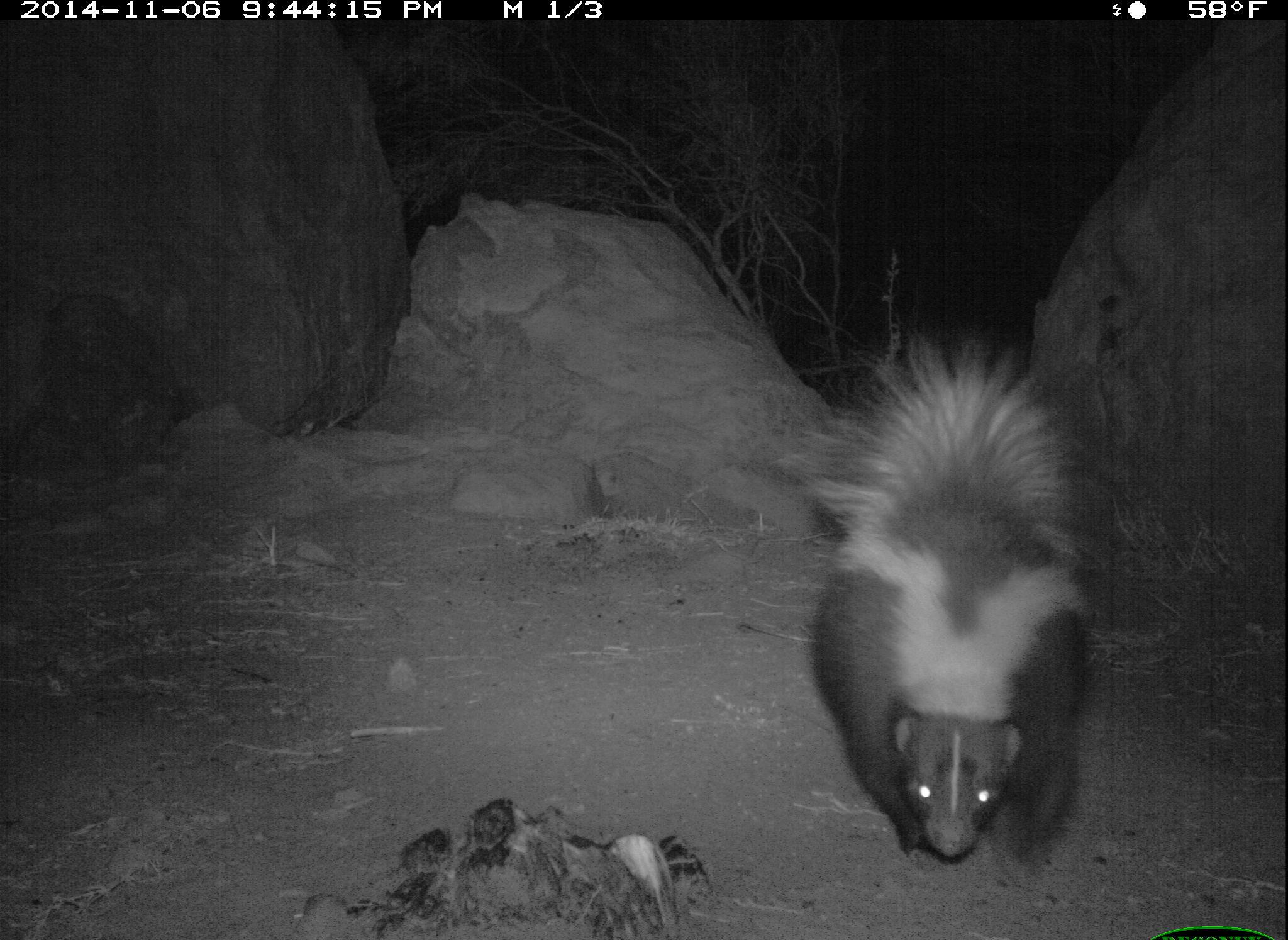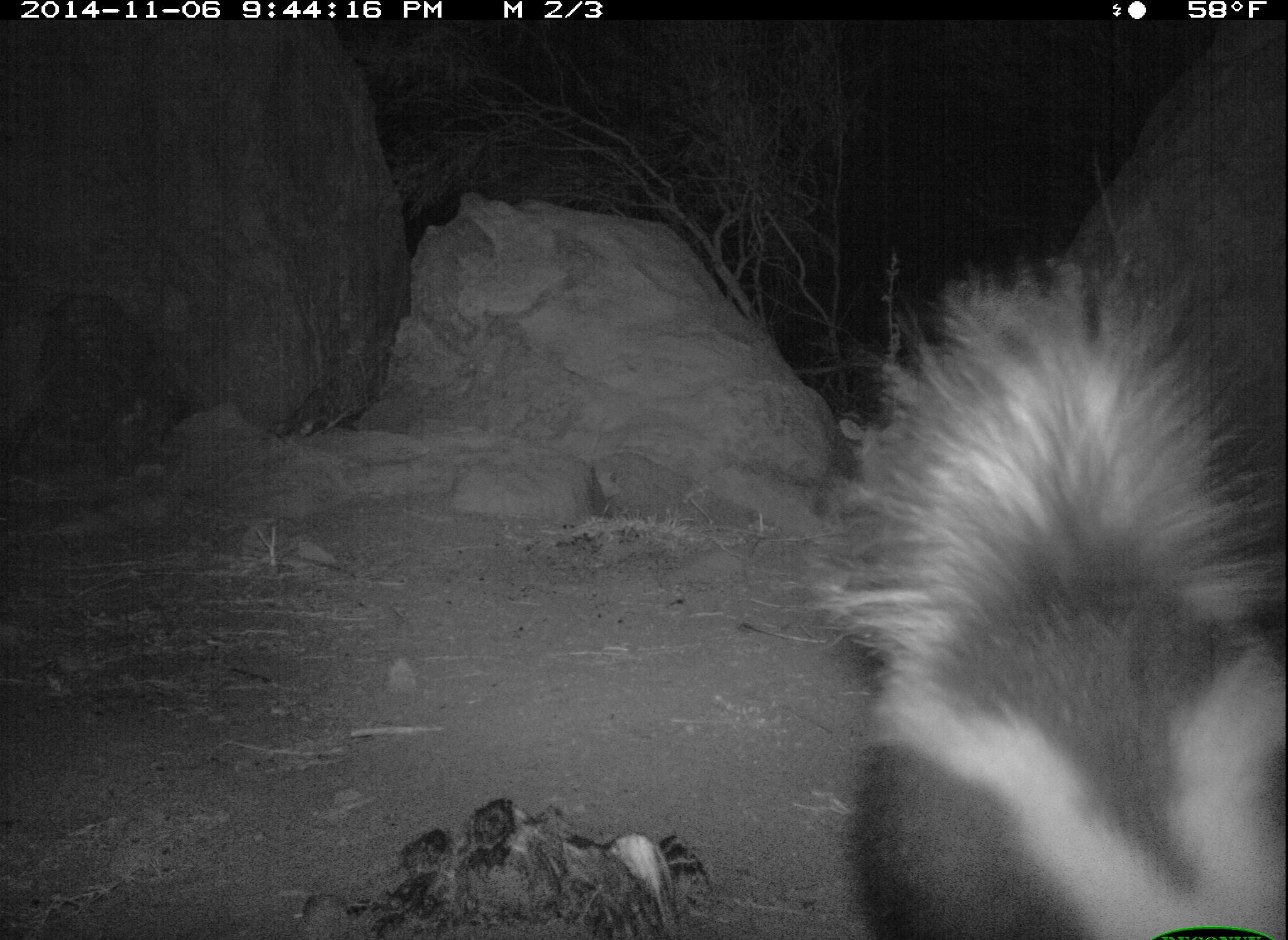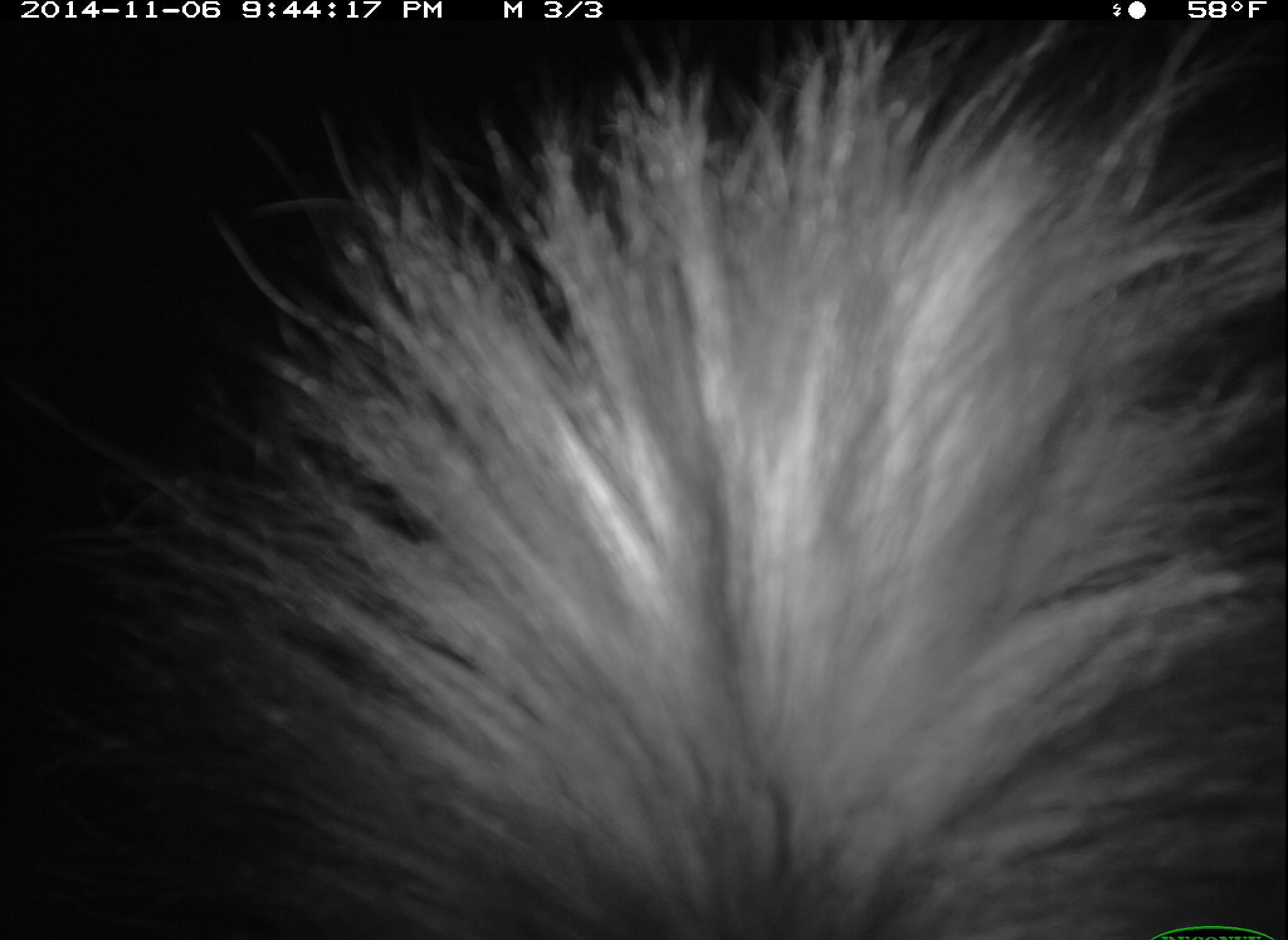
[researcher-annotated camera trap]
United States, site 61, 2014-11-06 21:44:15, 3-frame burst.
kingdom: Animalia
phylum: Chordata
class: Mammalia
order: Carnivora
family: Mephitidae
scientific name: Mephitidae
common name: skunk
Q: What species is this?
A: Skunk (Mephitidae).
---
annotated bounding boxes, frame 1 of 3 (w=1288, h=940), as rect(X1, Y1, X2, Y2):
skunk: rect(765, 335, 1103, 879)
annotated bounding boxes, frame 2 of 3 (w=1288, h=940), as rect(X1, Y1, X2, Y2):
skunk: rect(807, 258, 1286, 936)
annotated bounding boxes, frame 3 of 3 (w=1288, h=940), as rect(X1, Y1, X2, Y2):
skunk: rect(56, 34, 1288, 940)